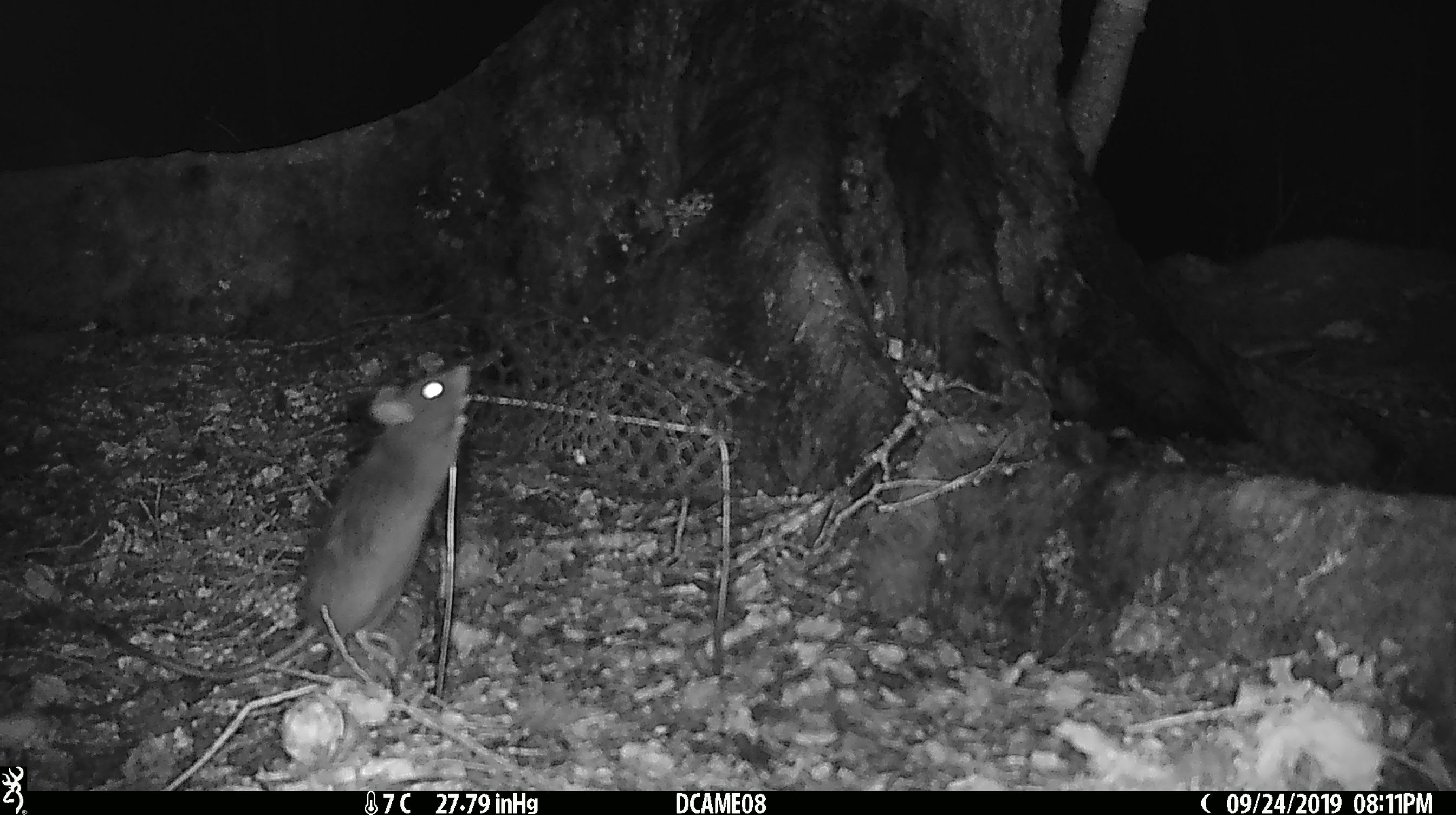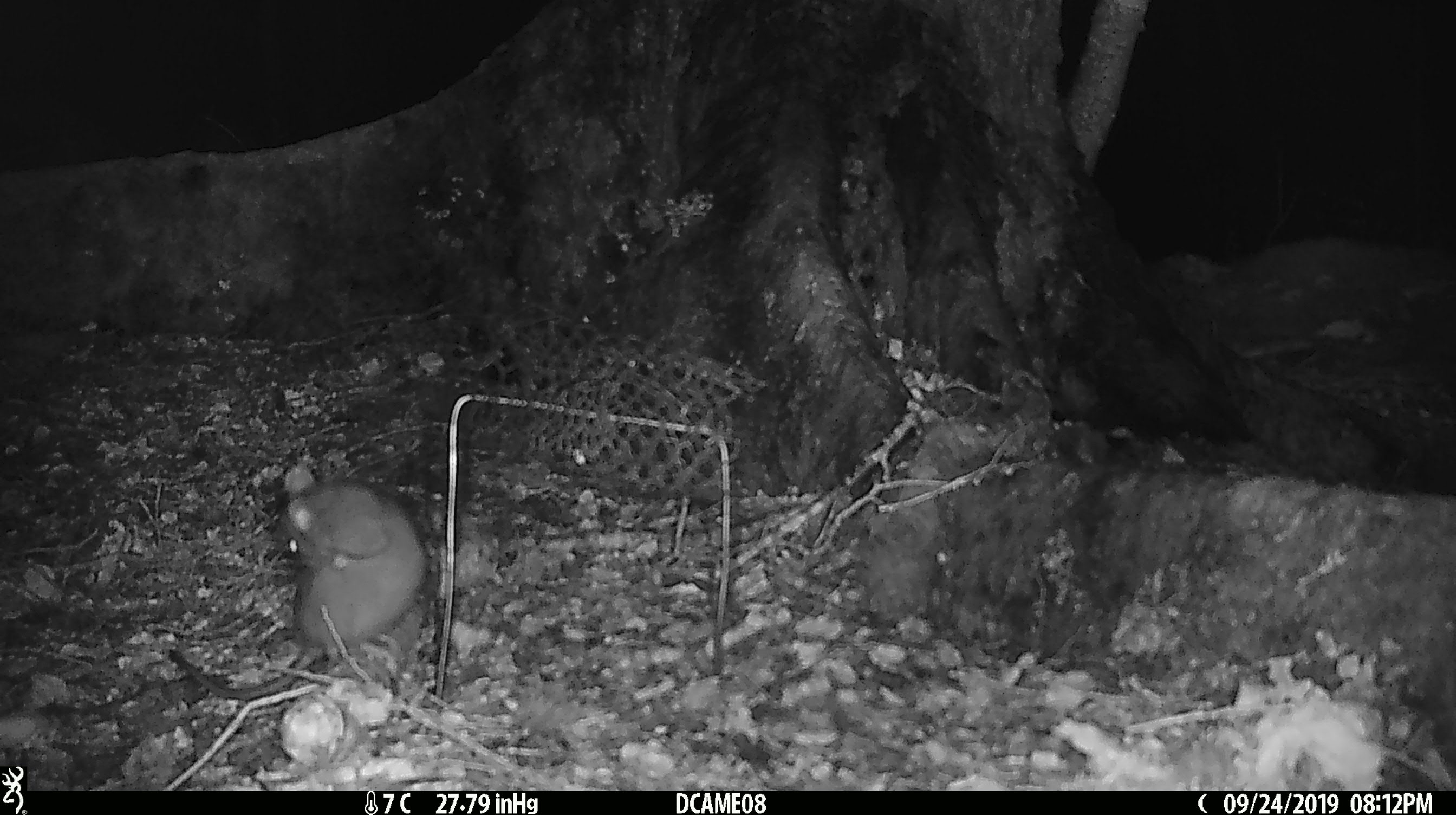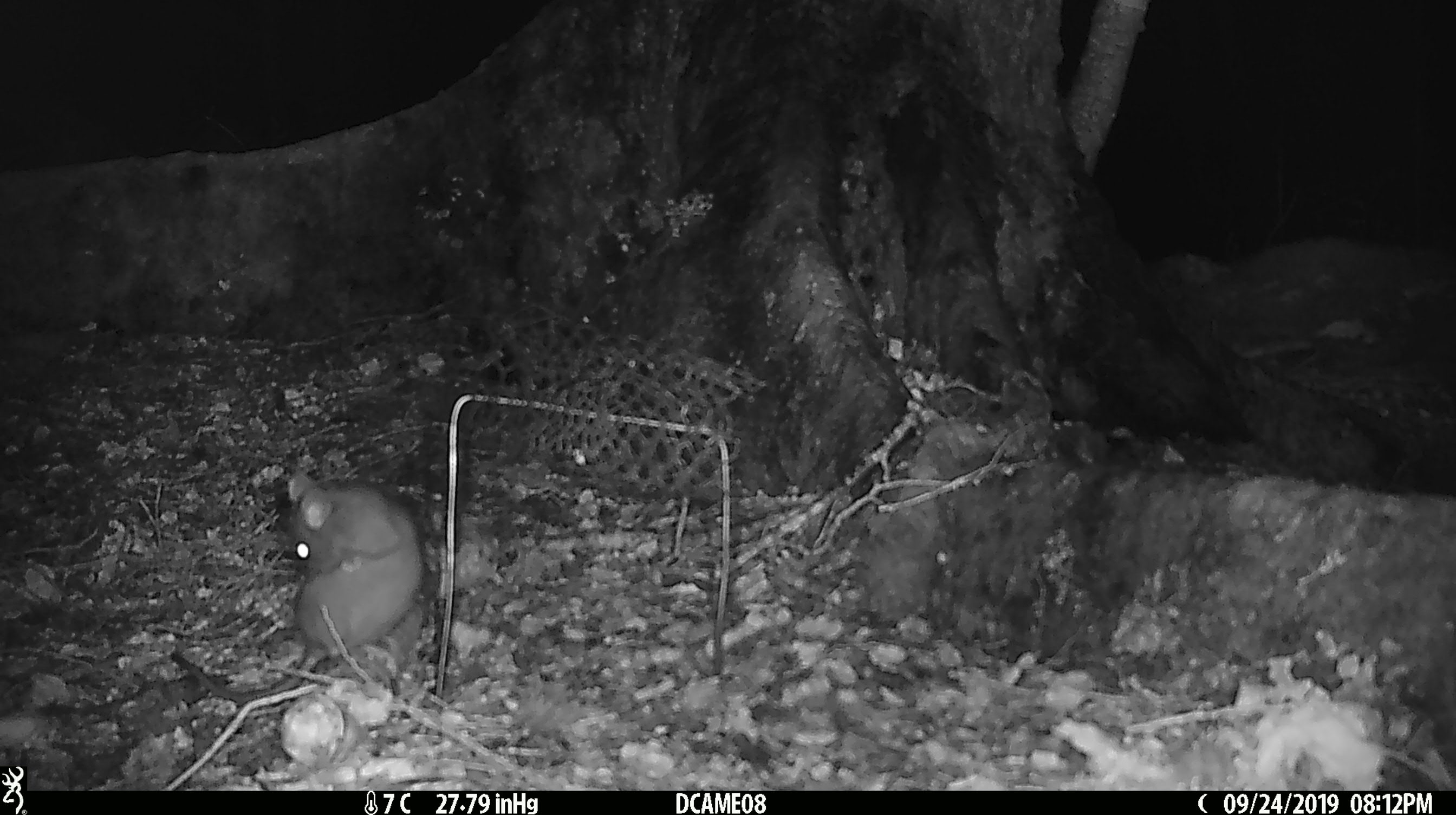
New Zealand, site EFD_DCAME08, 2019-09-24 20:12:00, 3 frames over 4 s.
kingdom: Animalia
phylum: Chordata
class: Mammalia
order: Rodentia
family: Muridae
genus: Rattus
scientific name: Rattus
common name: rat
Rat (Rattus).